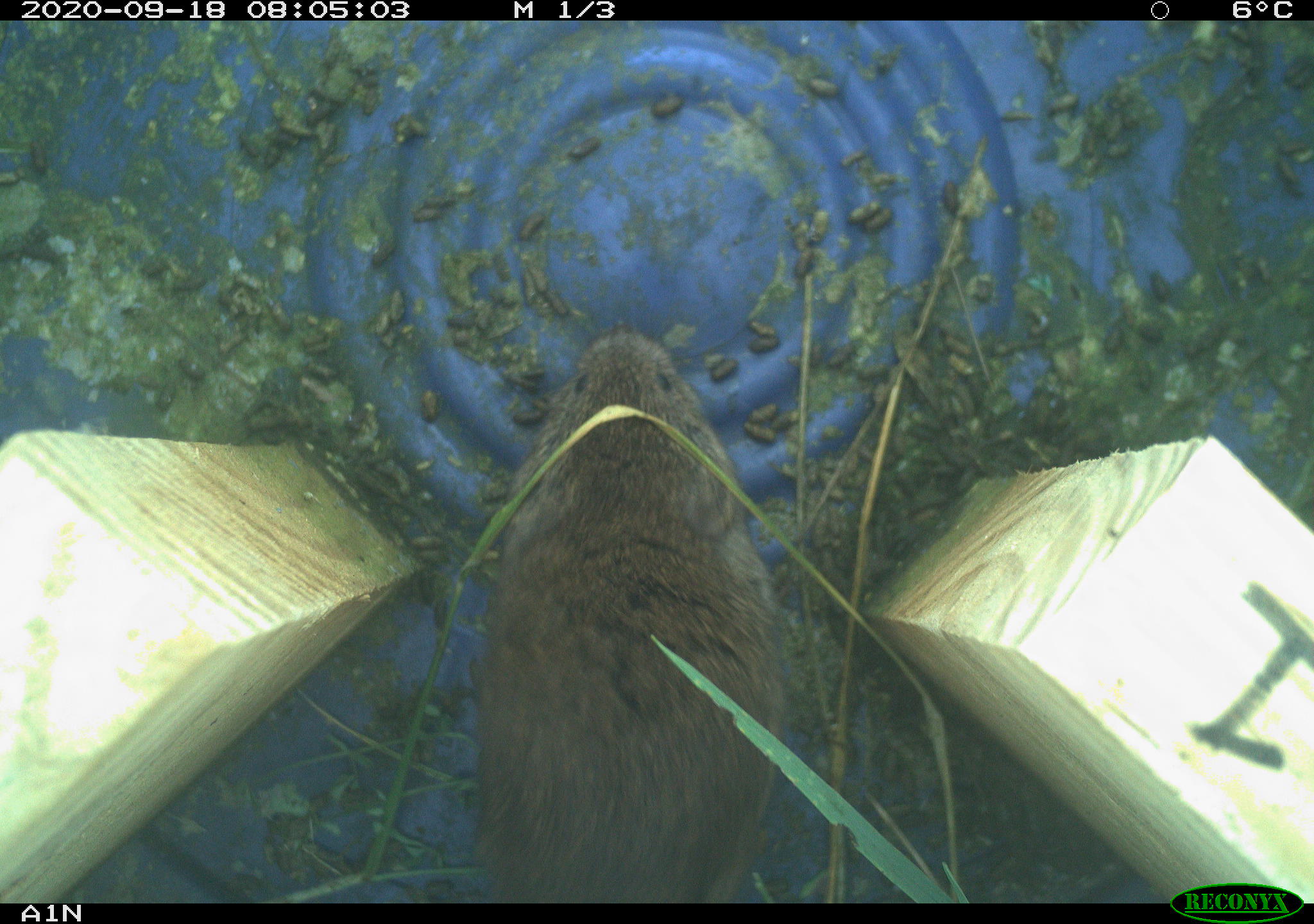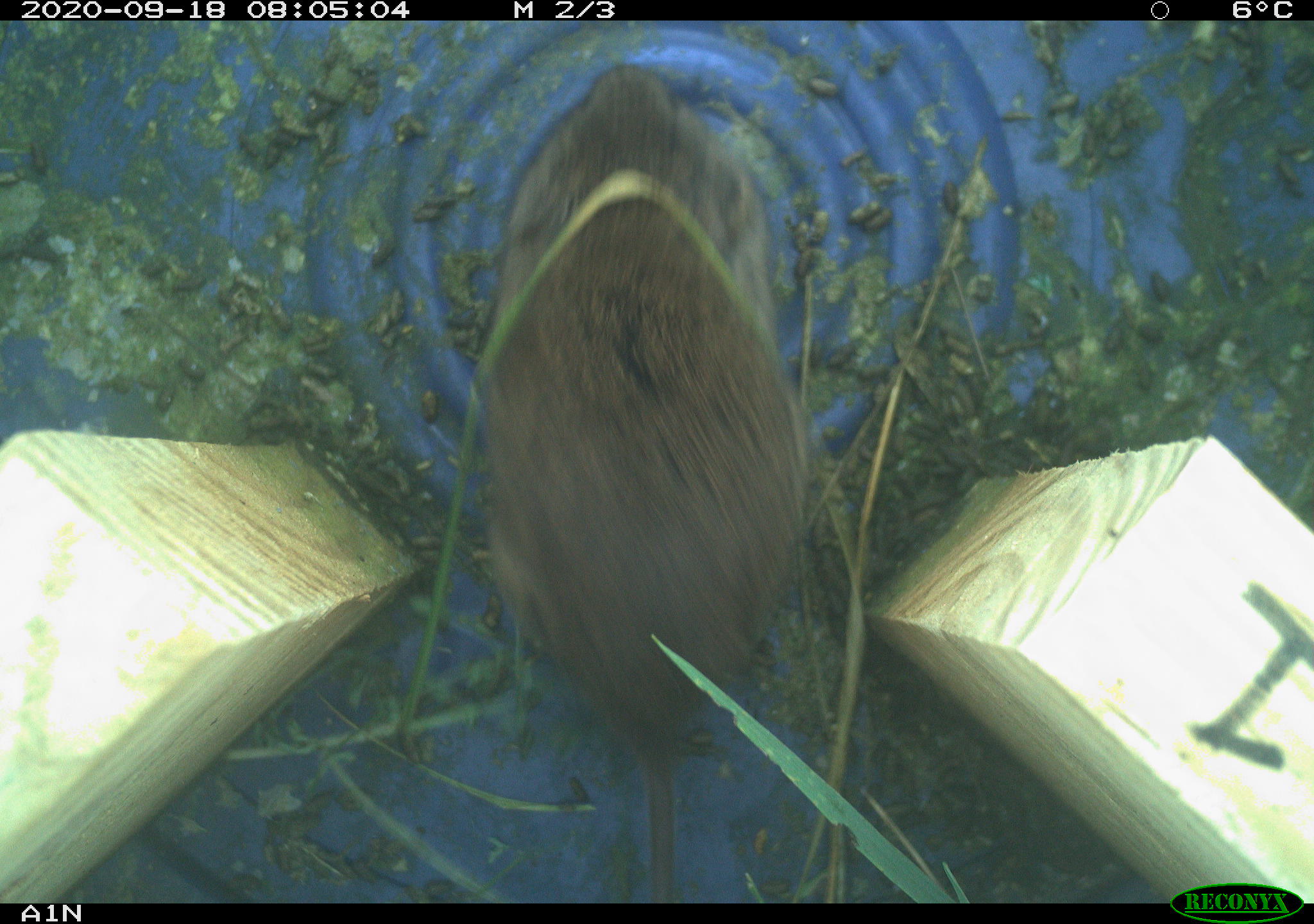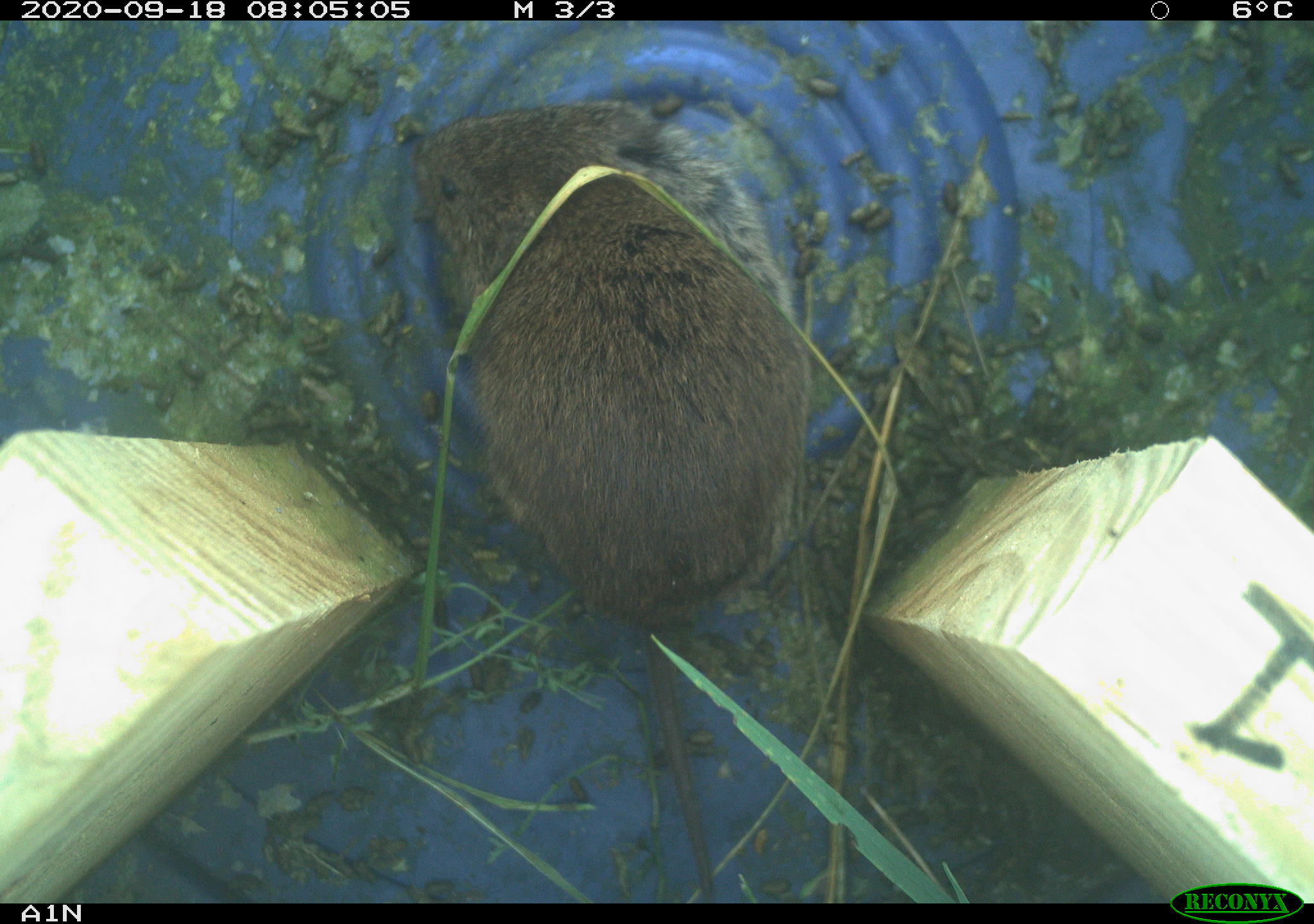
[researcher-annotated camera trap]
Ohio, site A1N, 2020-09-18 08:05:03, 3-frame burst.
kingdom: Animalia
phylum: Chordata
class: Mammalia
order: Rodentia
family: Cricetidae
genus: Microtus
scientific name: Microtus pennsylvanicus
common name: meadow vole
Meadow vole (Microtus pennsylvanicus).